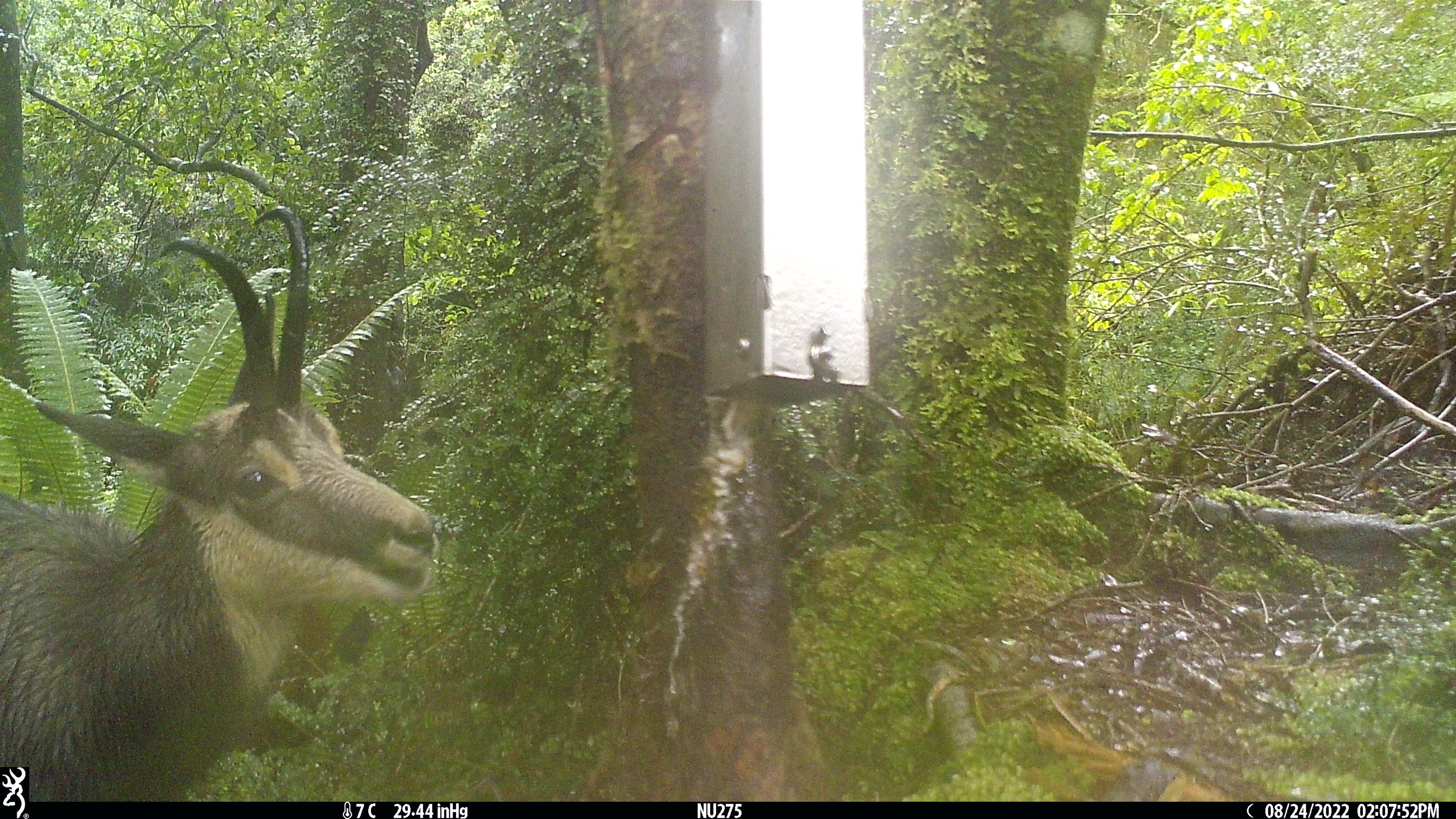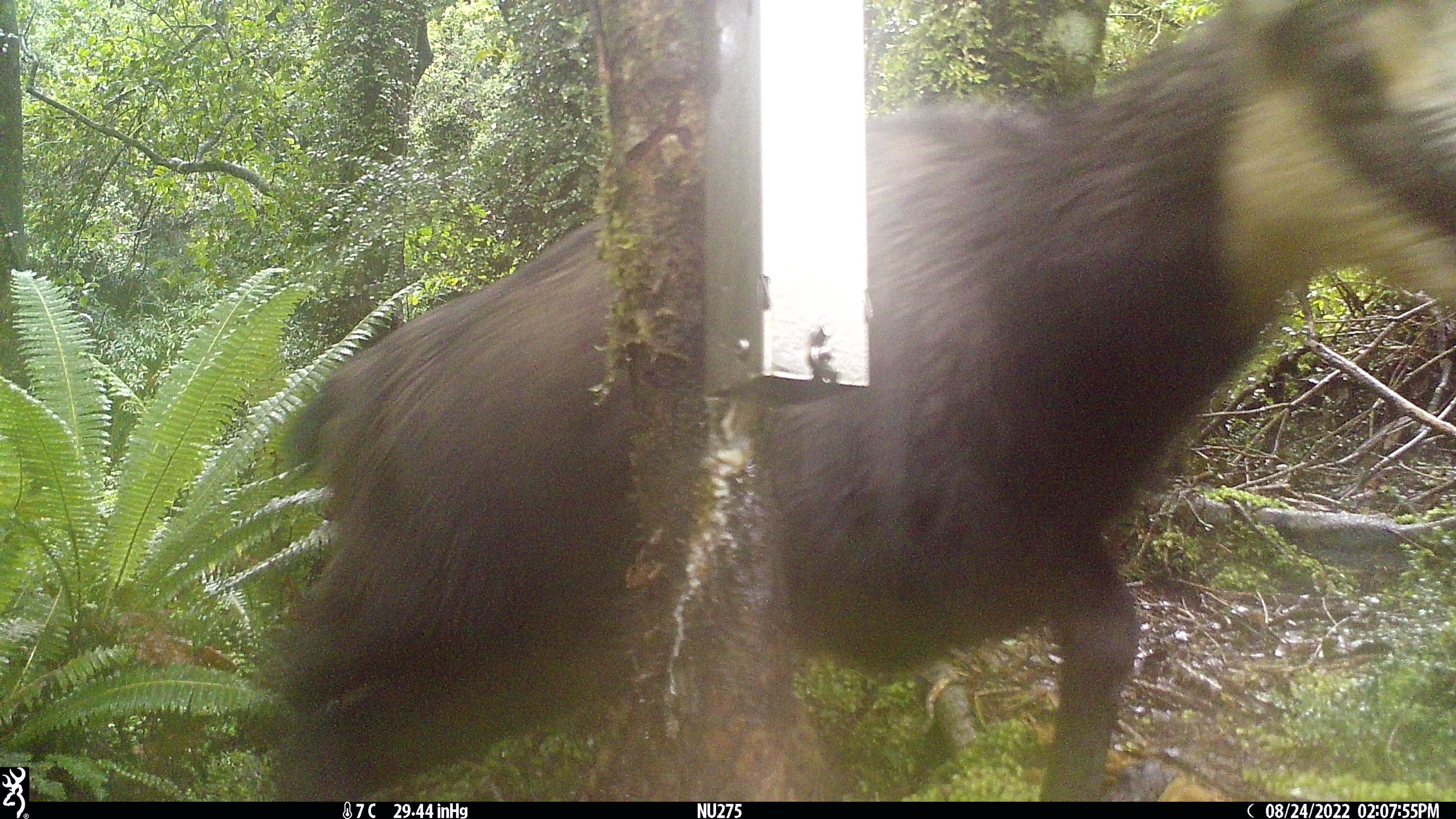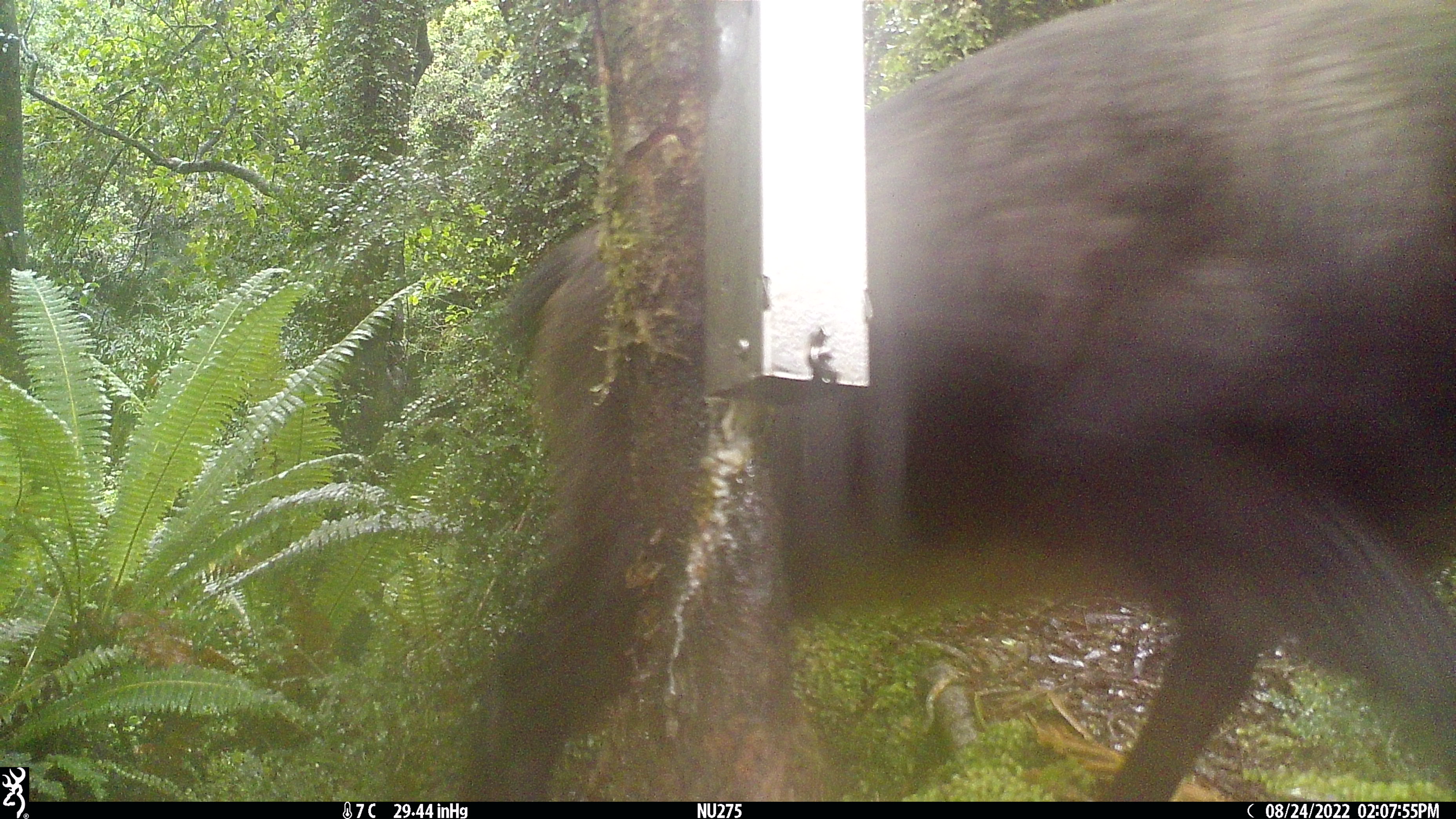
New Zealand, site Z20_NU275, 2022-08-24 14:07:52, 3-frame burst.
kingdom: Animalia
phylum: Chordata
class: Mammalia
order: Artiodactyla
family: Bovidae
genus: Rupicapra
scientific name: Rupicapra rupicapra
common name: alpine chamois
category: chamois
Chamois (alpine chamois) (Rupicapra rupicapra).